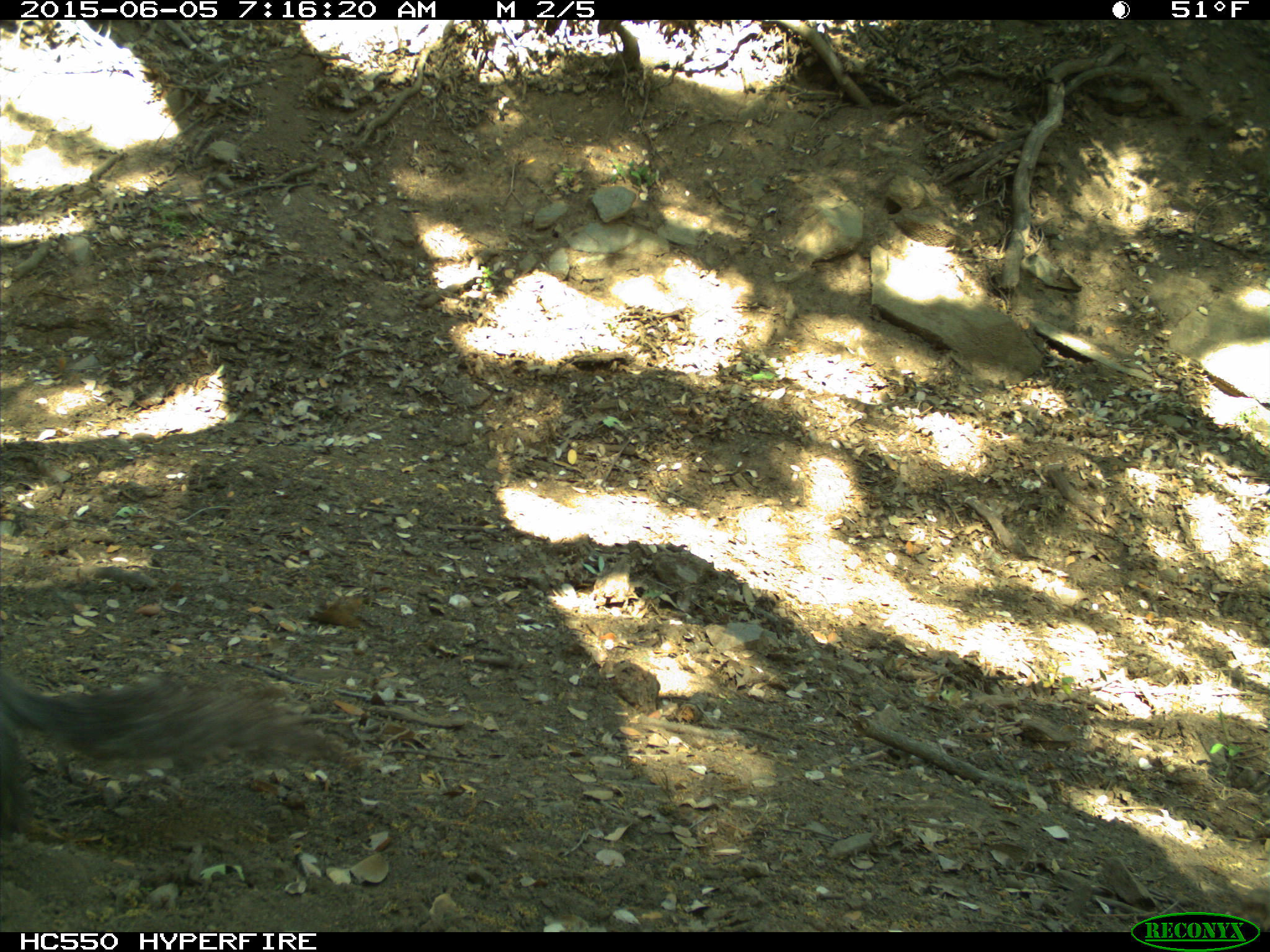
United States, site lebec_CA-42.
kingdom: Animalia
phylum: Chordata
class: Mammalia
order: Rodentia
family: Sciuridae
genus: Sciurus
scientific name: Sciurus carolinensis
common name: eastern gray squirrel